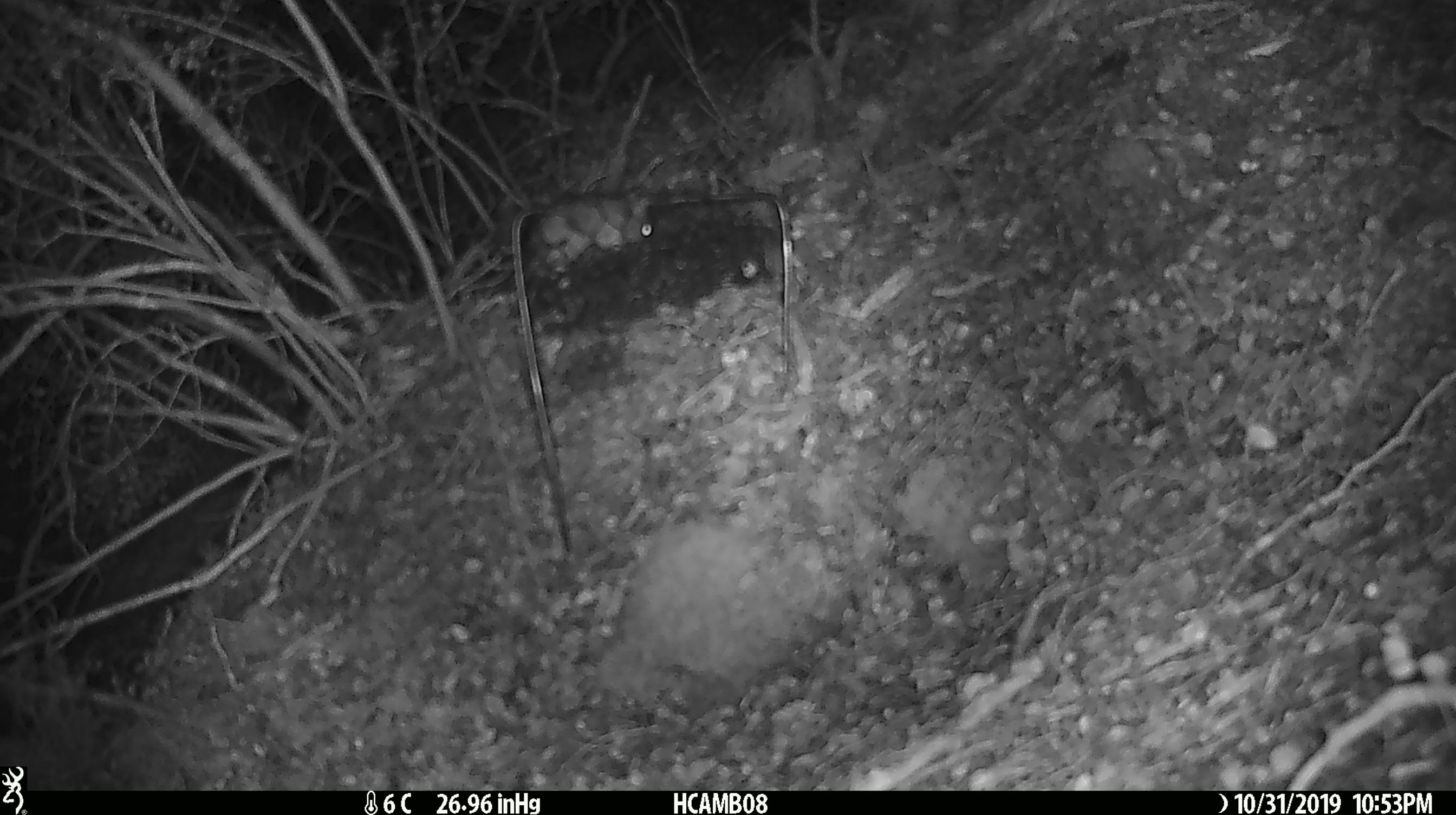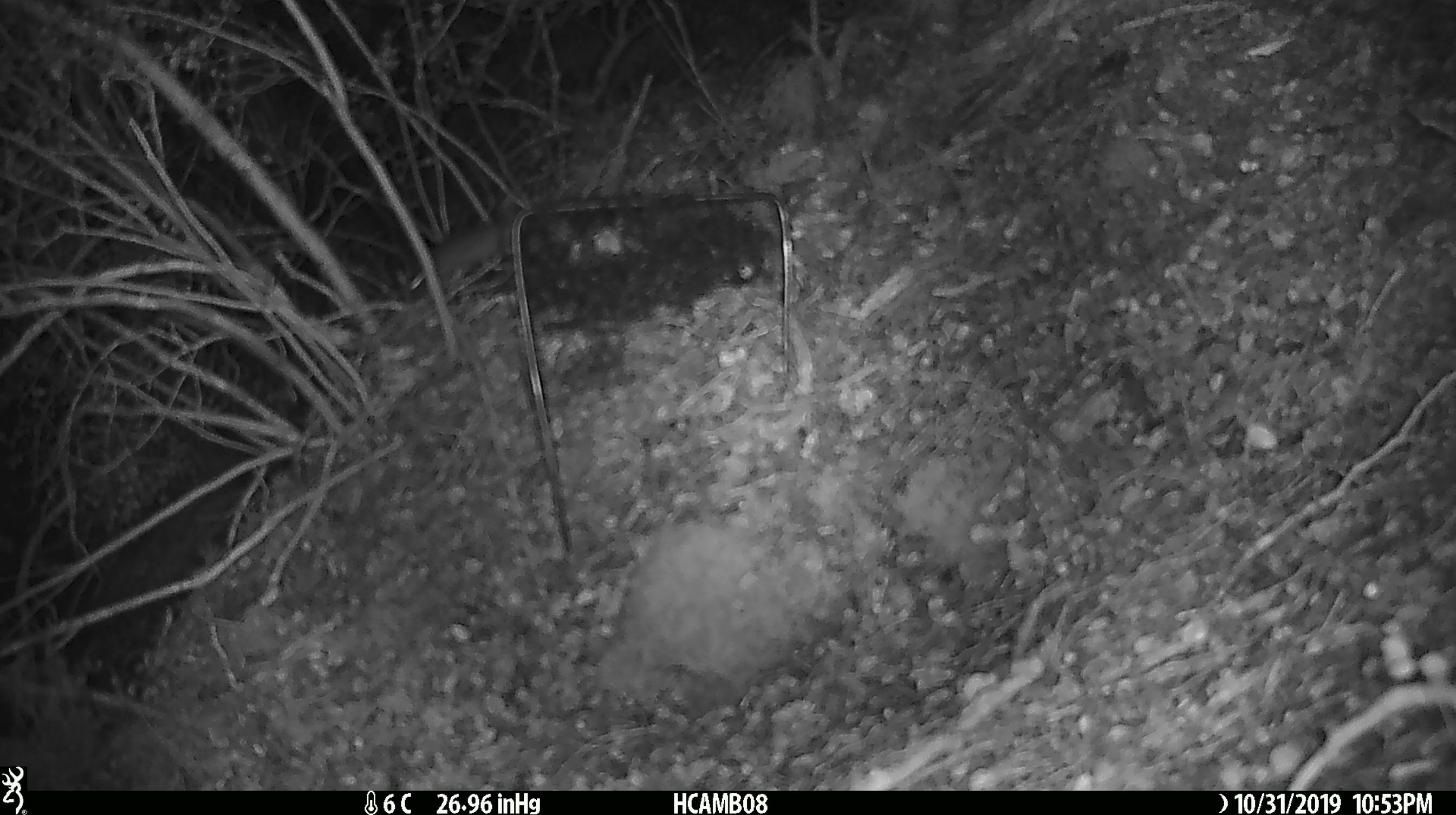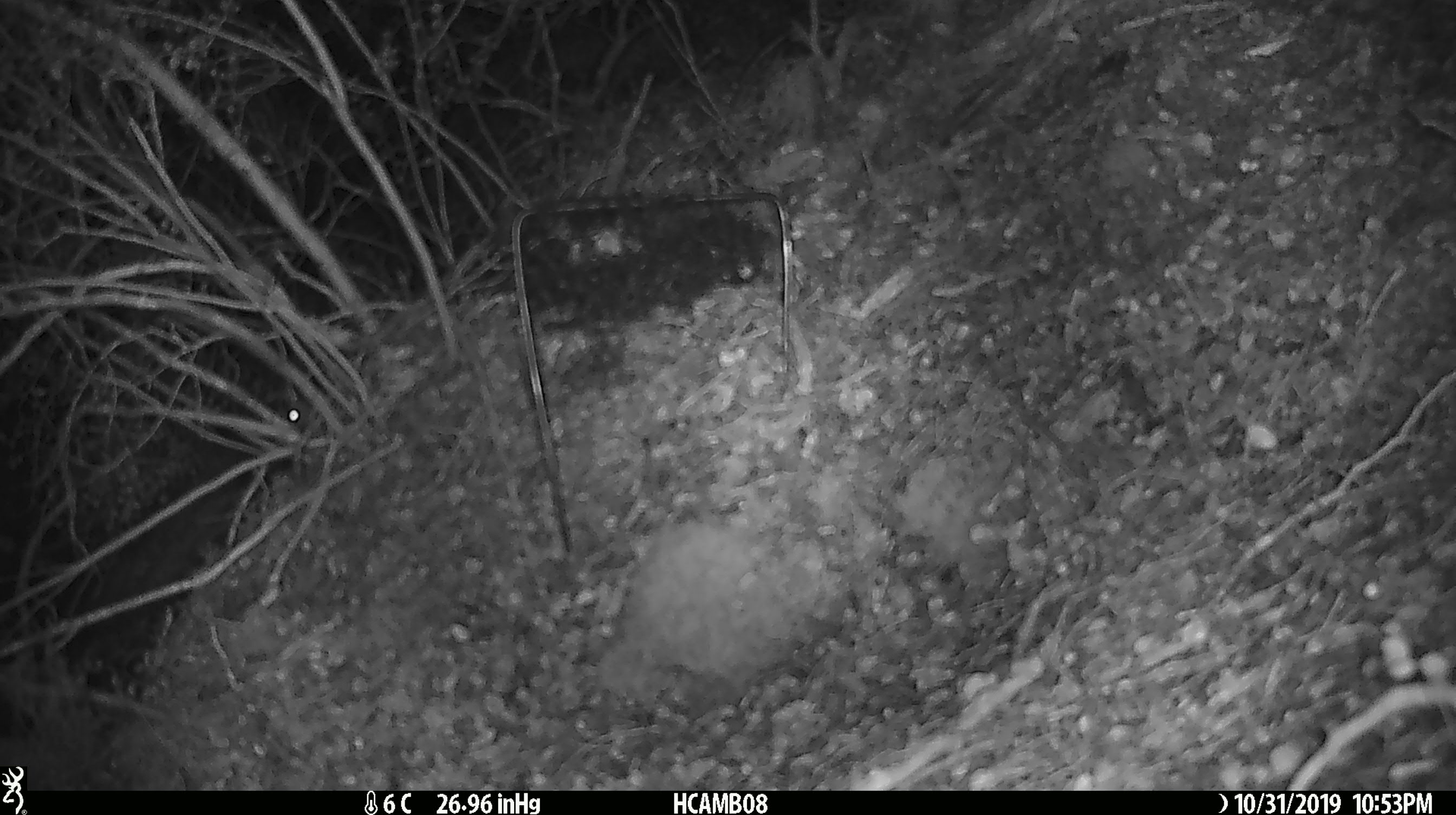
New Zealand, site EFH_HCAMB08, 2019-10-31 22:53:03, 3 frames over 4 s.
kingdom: Animalia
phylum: Chordata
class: Mammalia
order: Rodentia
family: Muridae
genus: Mus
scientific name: Mus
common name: mouse